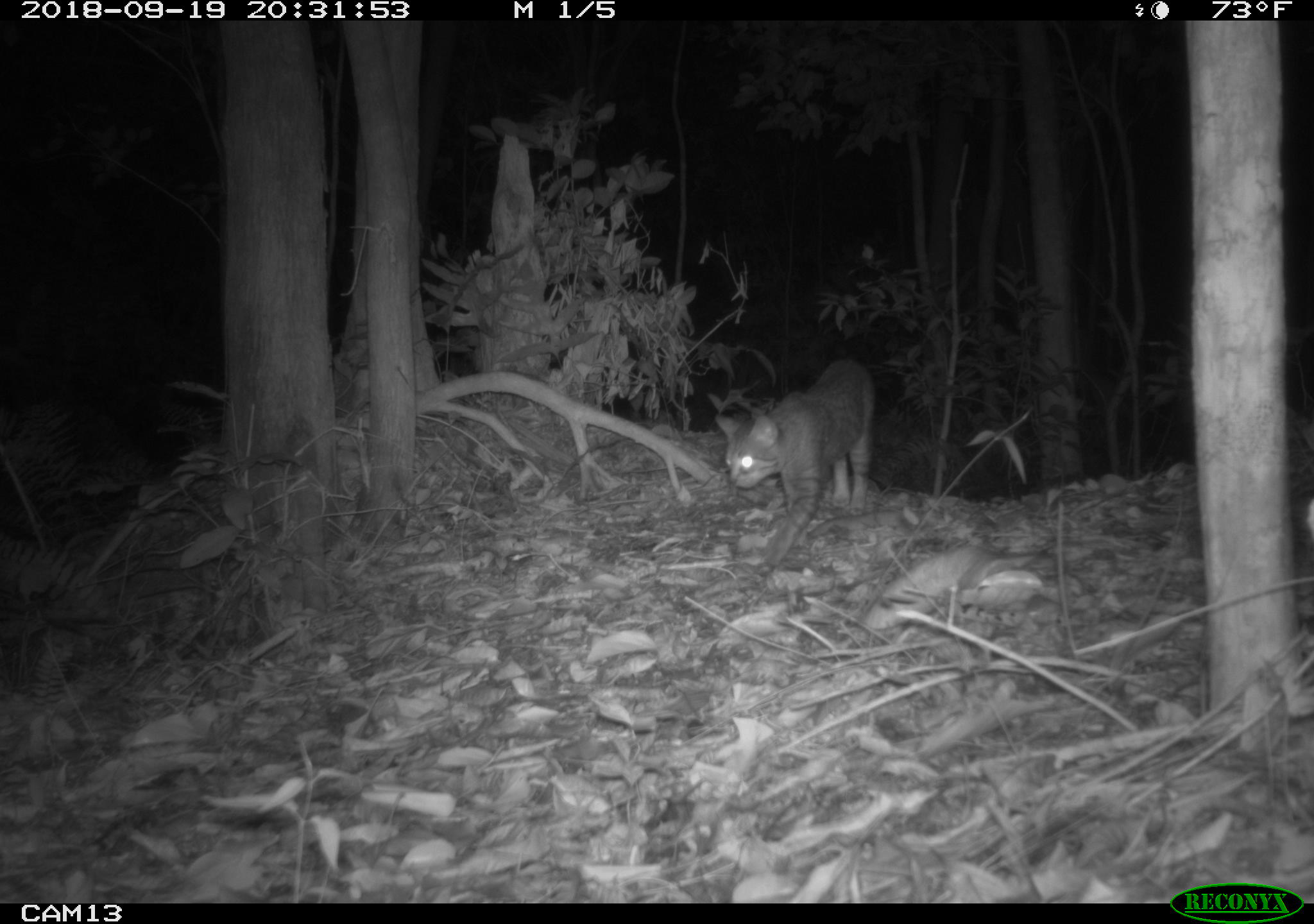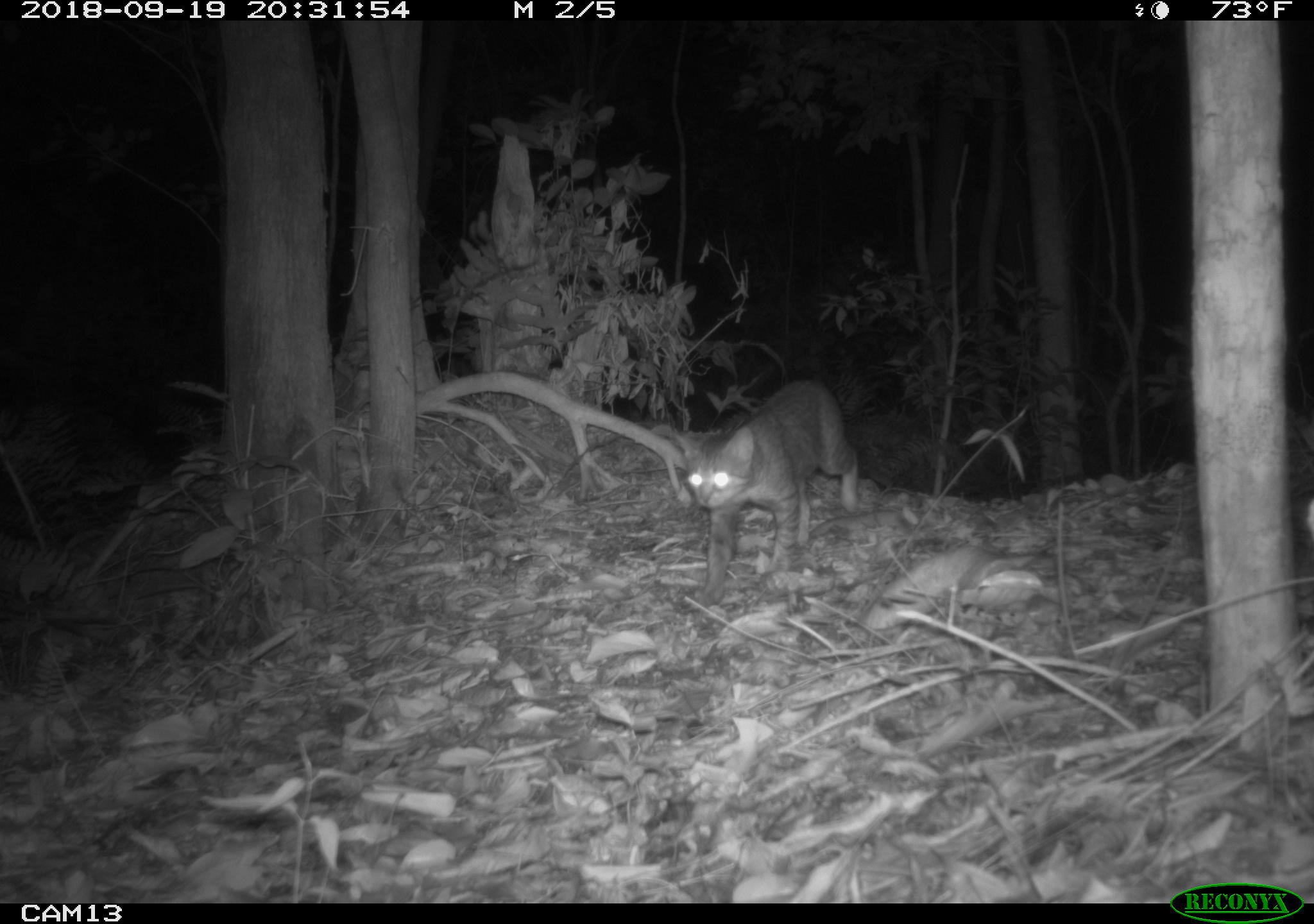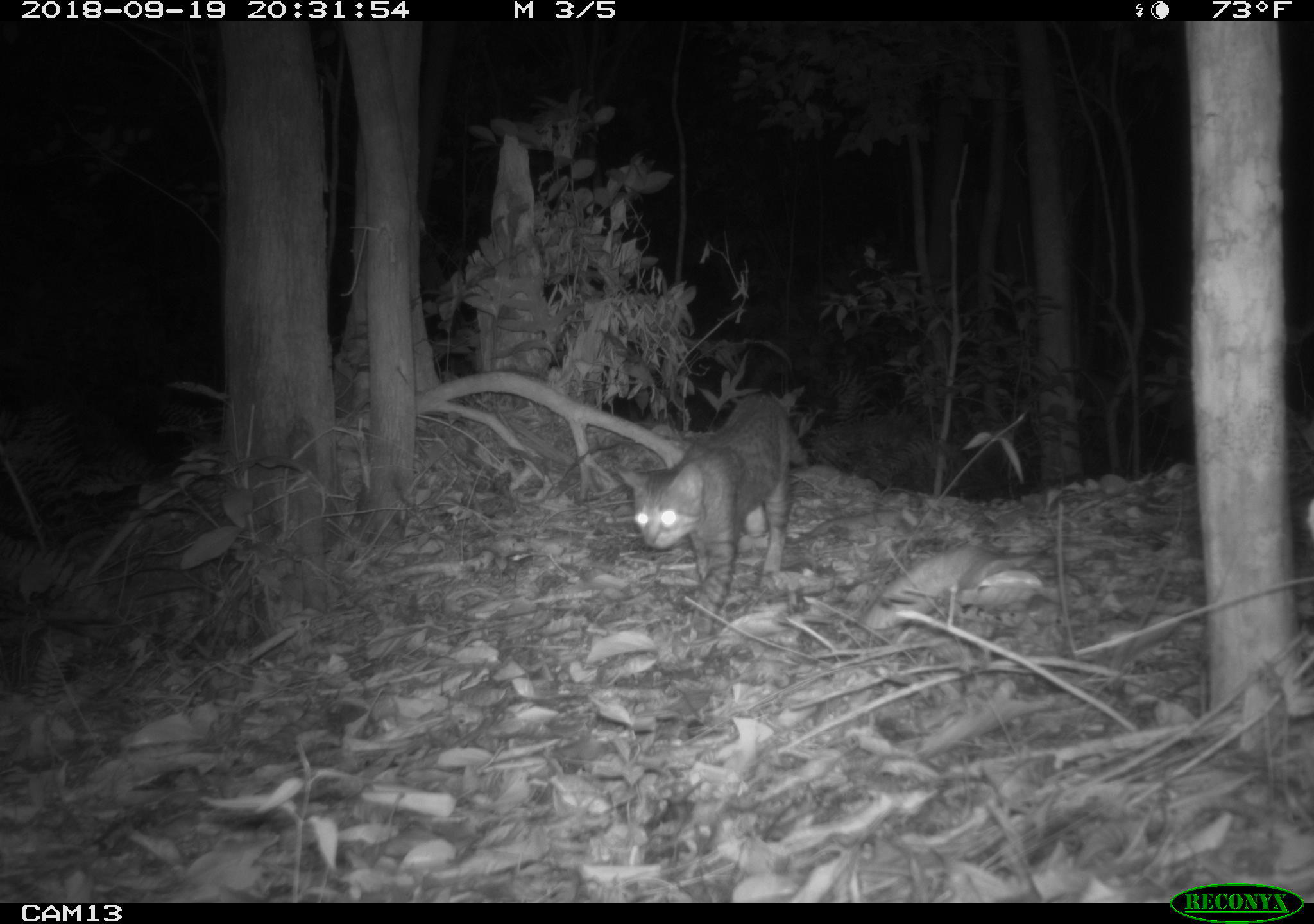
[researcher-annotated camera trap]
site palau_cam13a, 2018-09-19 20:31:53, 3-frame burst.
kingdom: Animalia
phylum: Chordata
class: Mammalia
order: Carnivora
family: Felidae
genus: Felis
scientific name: Felis catus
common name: cat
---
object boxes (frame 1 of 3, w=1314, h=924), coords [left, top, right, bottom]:
cat: [715, 357, 876, 568]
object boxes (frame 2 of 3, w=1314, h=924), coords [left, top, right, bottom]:
cat: [672, 380, 868, 594]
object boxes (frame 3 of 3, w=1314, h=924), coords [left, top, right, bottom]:
cat: [615, 394, 801, 611]